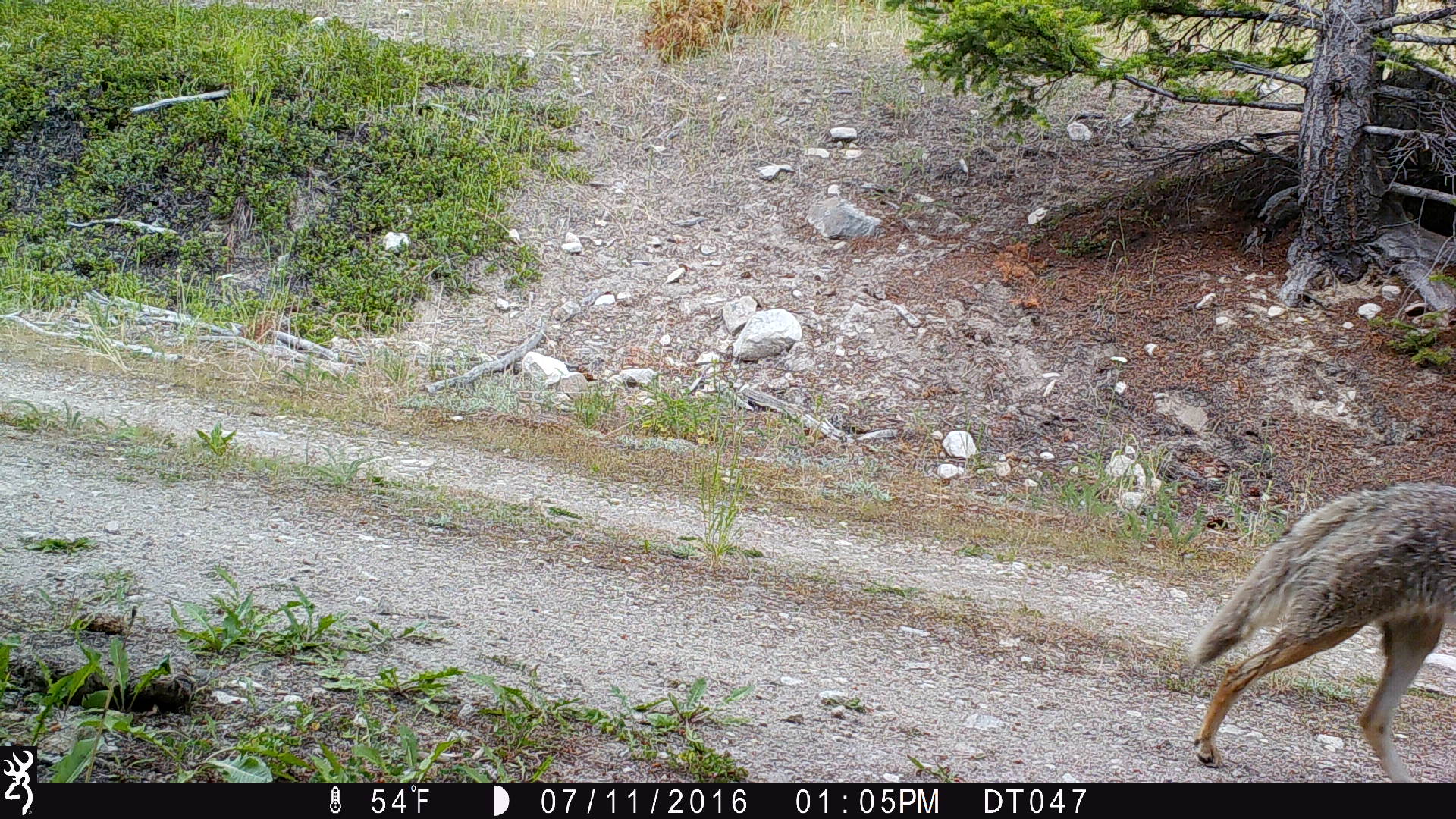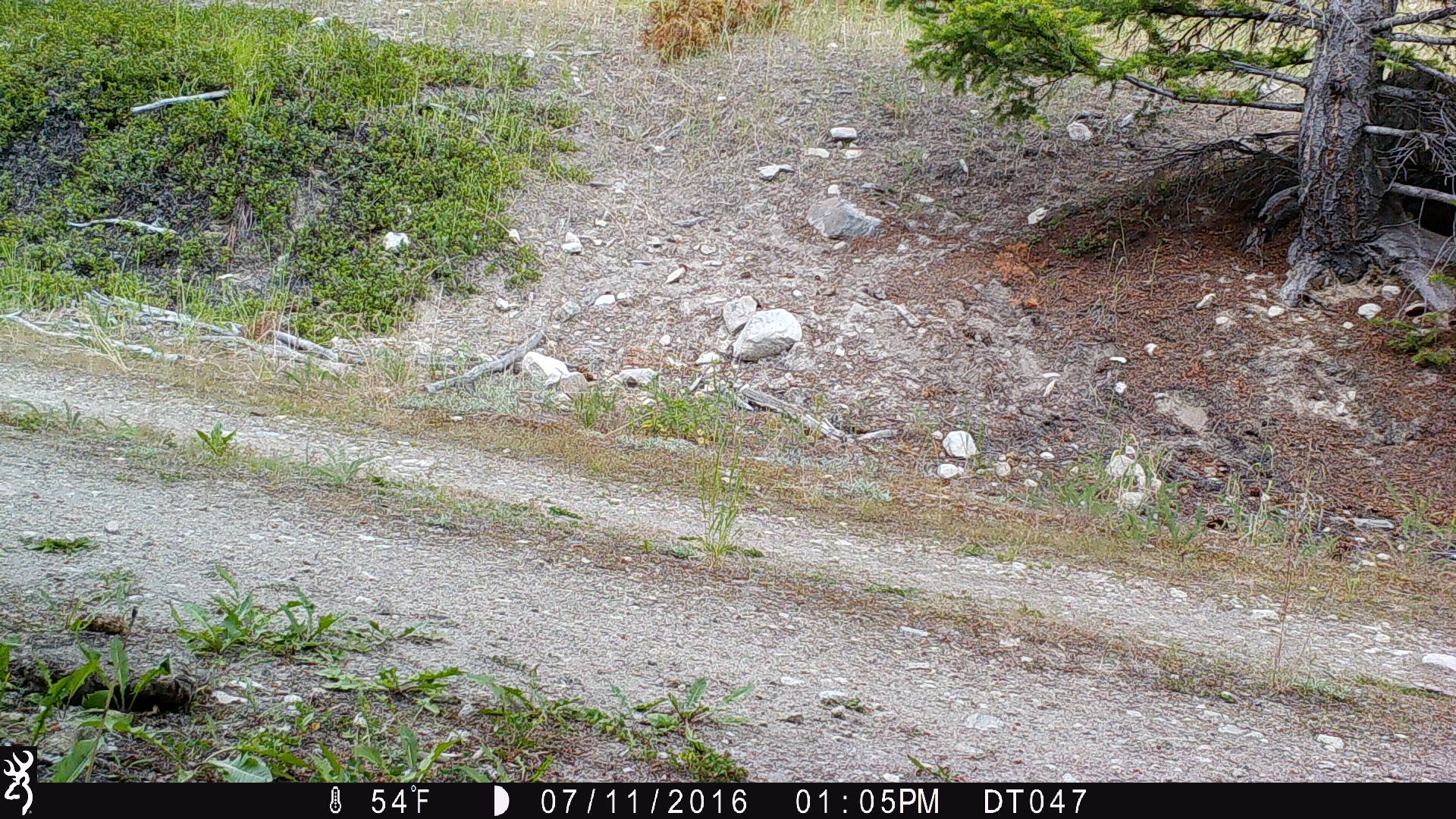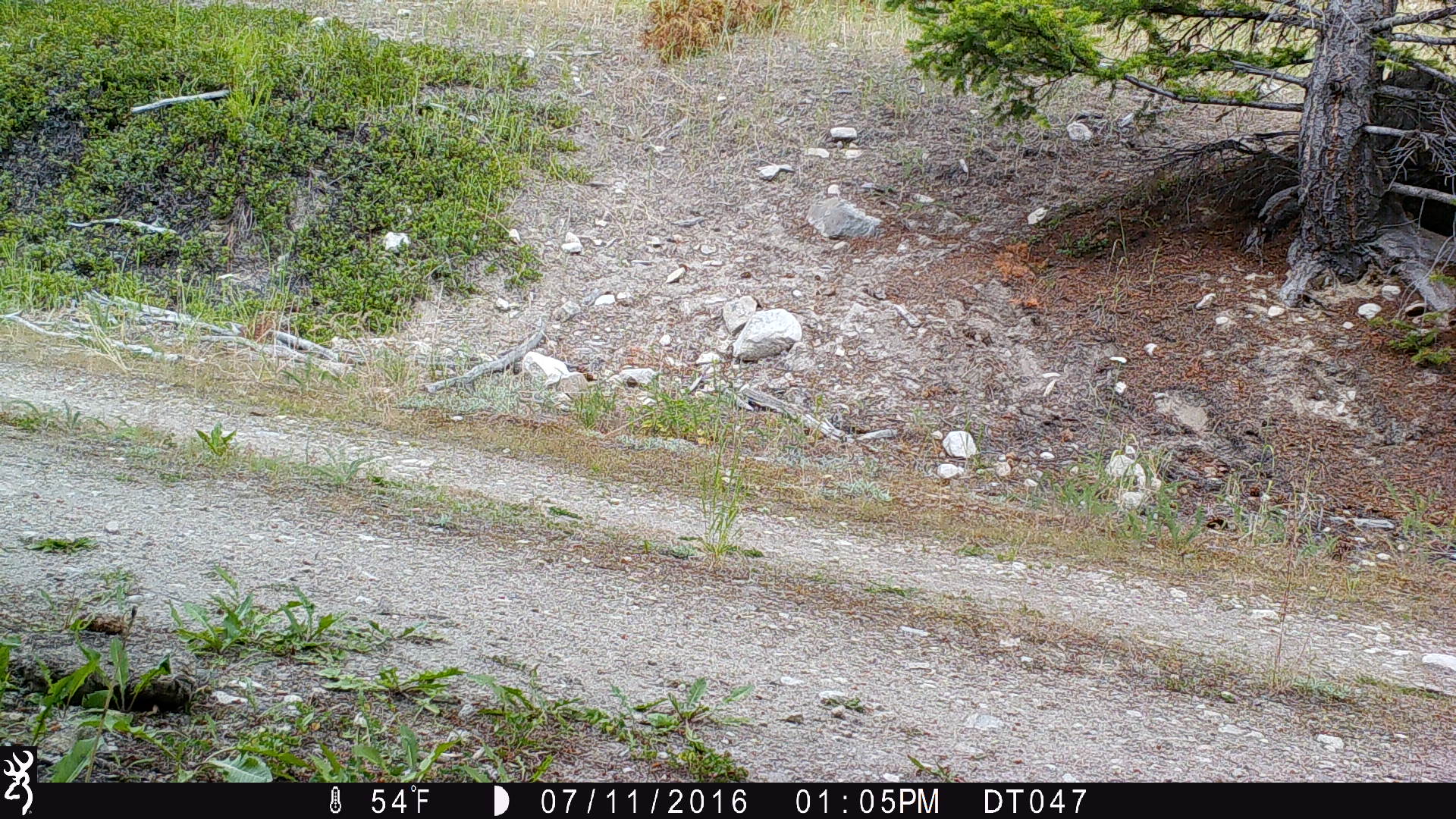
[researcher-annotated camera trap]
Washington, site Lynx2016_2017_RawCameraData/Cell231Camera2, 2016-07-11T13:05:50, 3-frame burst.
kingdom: Animalia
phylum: Chordata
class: Mammalia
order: Carnivora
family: Canidae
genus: Canis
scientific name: Canis latrans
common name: coyote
Canis latrans (coyote). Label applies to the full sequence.